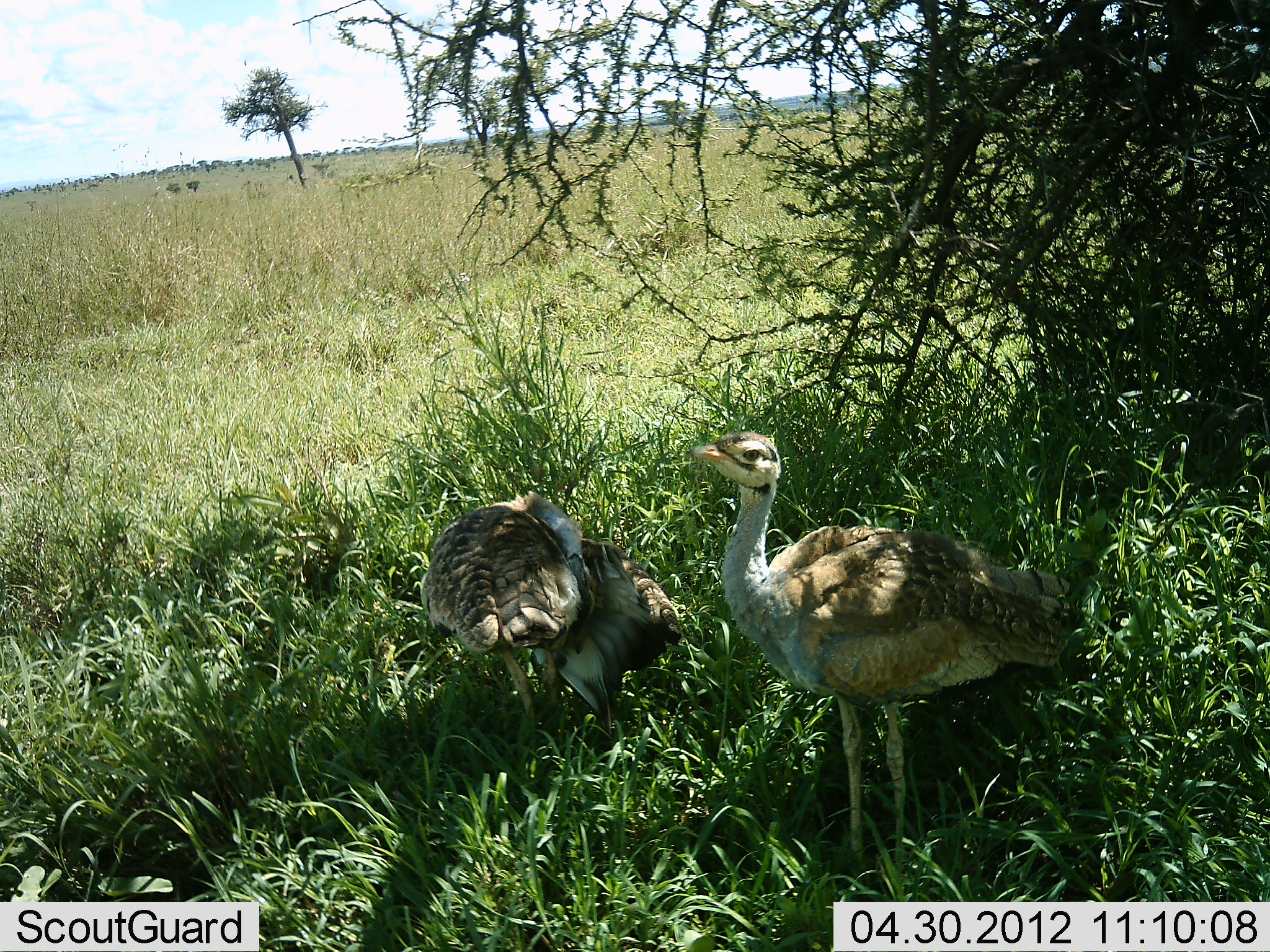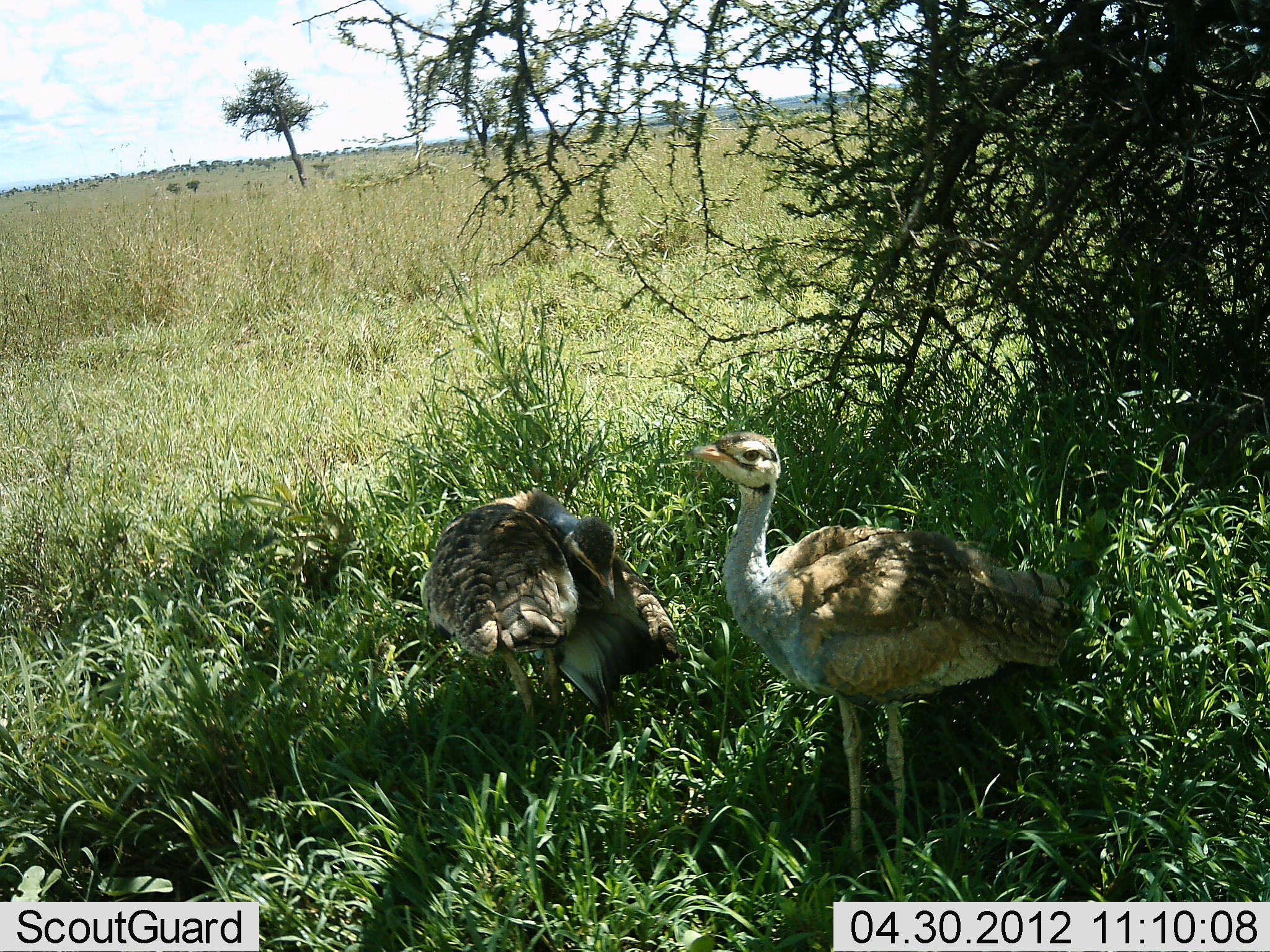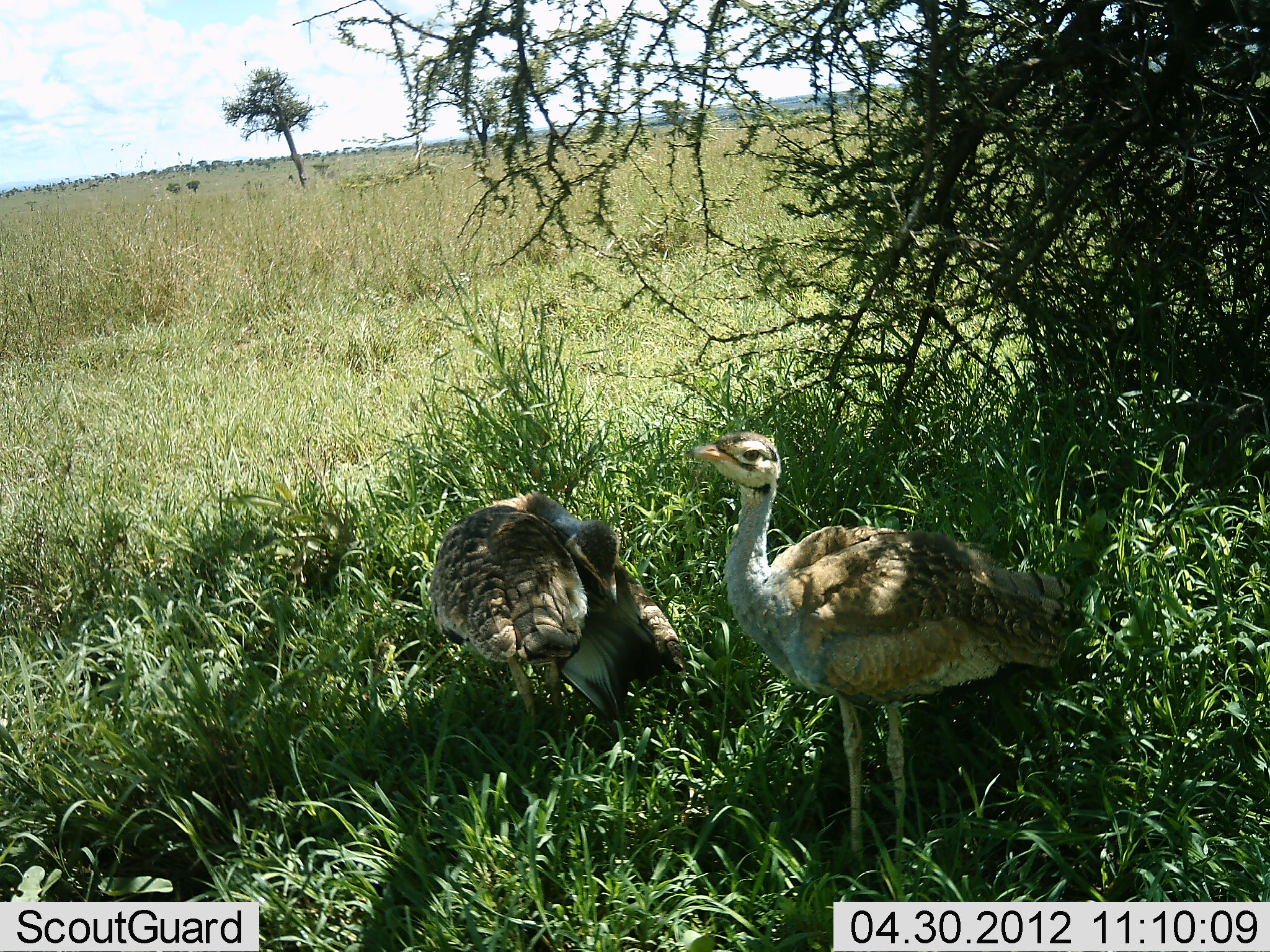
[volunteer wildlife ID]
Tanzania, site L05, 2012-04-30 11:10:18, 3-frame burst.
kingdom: Animalia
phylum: Chordata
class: Aves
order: Otidiformes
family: Otididae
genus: Ardeotis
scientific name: Ardeotis kori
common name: kori bustard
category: koribustard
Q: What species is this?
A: Koribustard (kori bustard) (Ardeotis kori).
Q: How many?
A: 2.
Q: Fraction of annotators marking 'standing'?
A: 93%.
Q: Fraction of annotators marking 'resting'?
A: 0%.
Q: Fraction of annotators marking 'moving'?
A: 0%.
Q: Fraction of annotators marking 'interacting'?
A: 0%.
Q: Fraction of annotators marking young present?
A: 29%.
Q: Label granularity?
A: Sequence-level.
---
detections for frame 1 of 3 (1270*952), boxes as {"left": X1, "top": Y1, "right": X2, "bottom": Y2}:
animal: {"left": 689, "top": 429, "right": 1072, "bottom": 889}; {"left": 419, "top": 492, "right": 684, "bottom": 760}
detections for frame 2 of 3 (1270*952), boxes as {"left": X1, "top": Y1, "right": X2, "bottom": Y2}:
animal: {"left": 689, "top": 429, "right": 1072, "bottom": 889}; {"left": 410, "top": 492, "right": 684, "bottom": 760}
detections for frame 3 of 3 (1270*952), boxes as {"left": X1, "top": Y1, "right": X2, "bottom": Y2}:
animal: {"left": 689, "top": 429, "right": 1072, "bottom": 889}; {"left": 419, "top": 492, "right": 691, "bottom": 760}